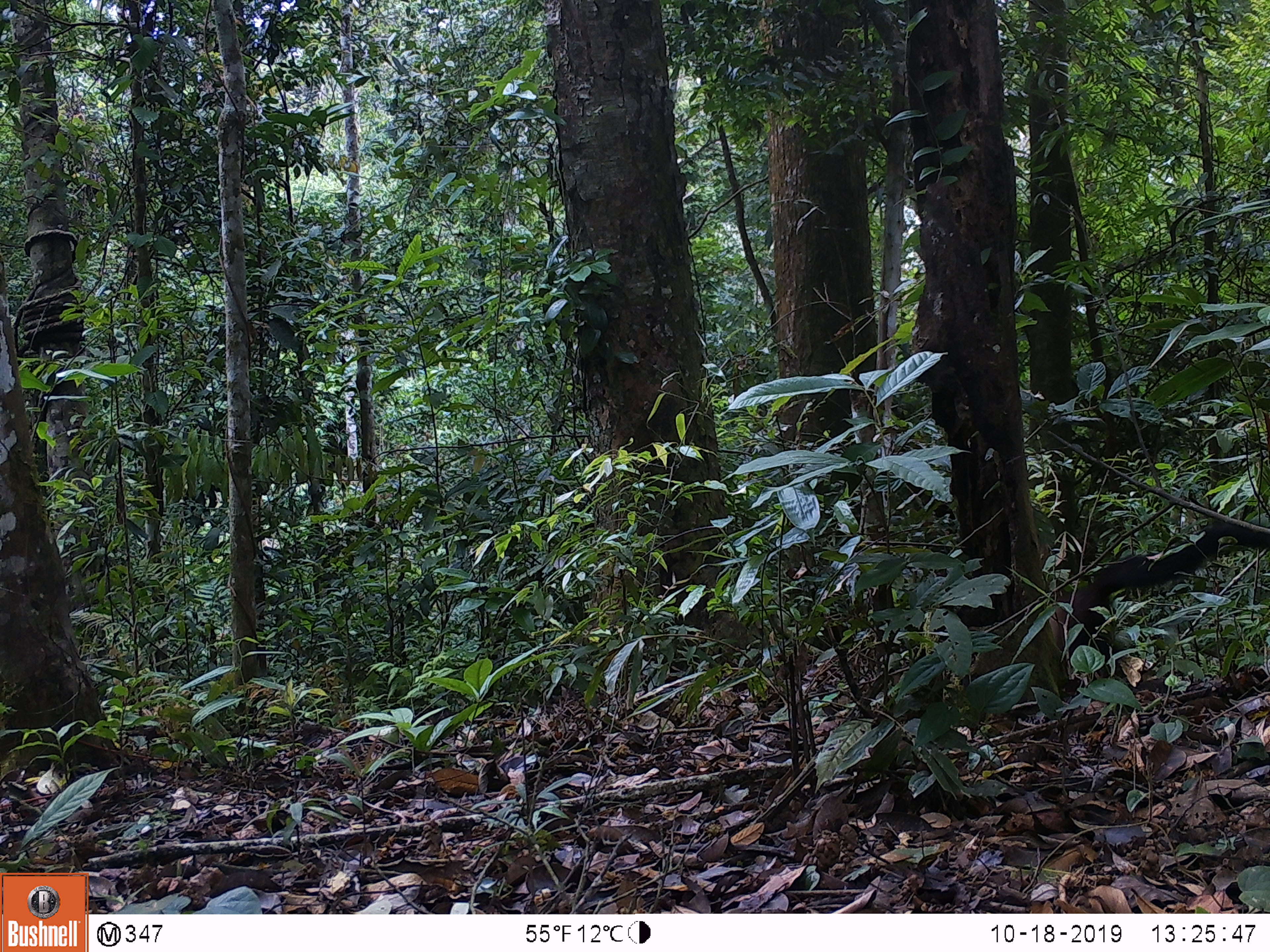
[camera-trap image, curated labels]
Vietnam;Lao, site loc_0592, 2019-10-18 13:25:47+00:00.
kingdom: Animalia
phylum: Chordata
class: Mammalia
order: Carnivora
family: Mustelidae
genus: Martes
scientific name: Martes flavigula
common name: yellow-throated marten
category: yellow throated marten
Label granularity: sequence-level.